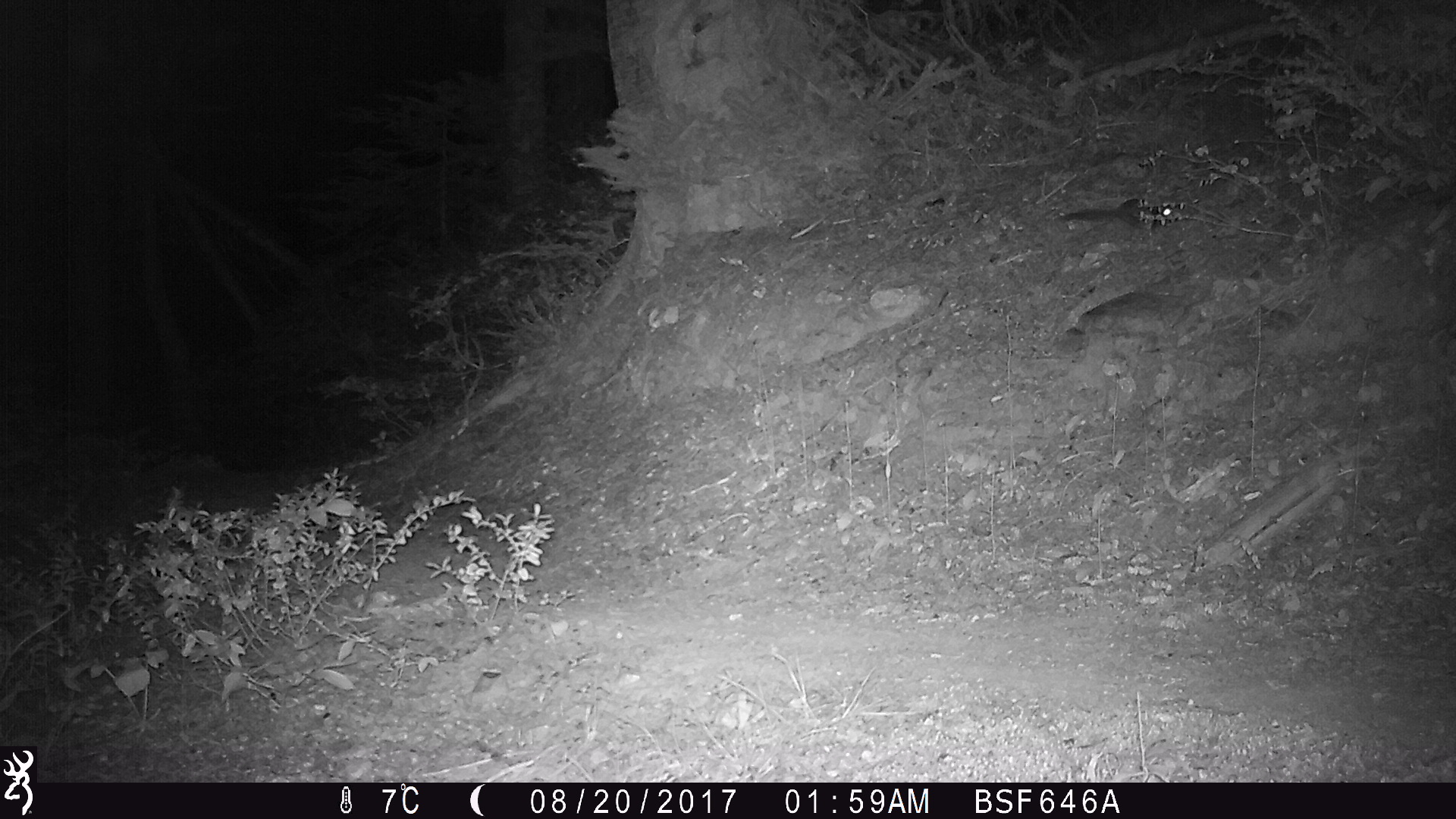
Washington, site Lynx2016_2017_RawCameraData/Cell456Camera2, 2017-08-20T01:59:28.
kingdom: Animalia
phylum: Chordata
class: Mammalia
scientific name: Mammalia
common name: small mammal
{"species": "small mammal (Mammalia)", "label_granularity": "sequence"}